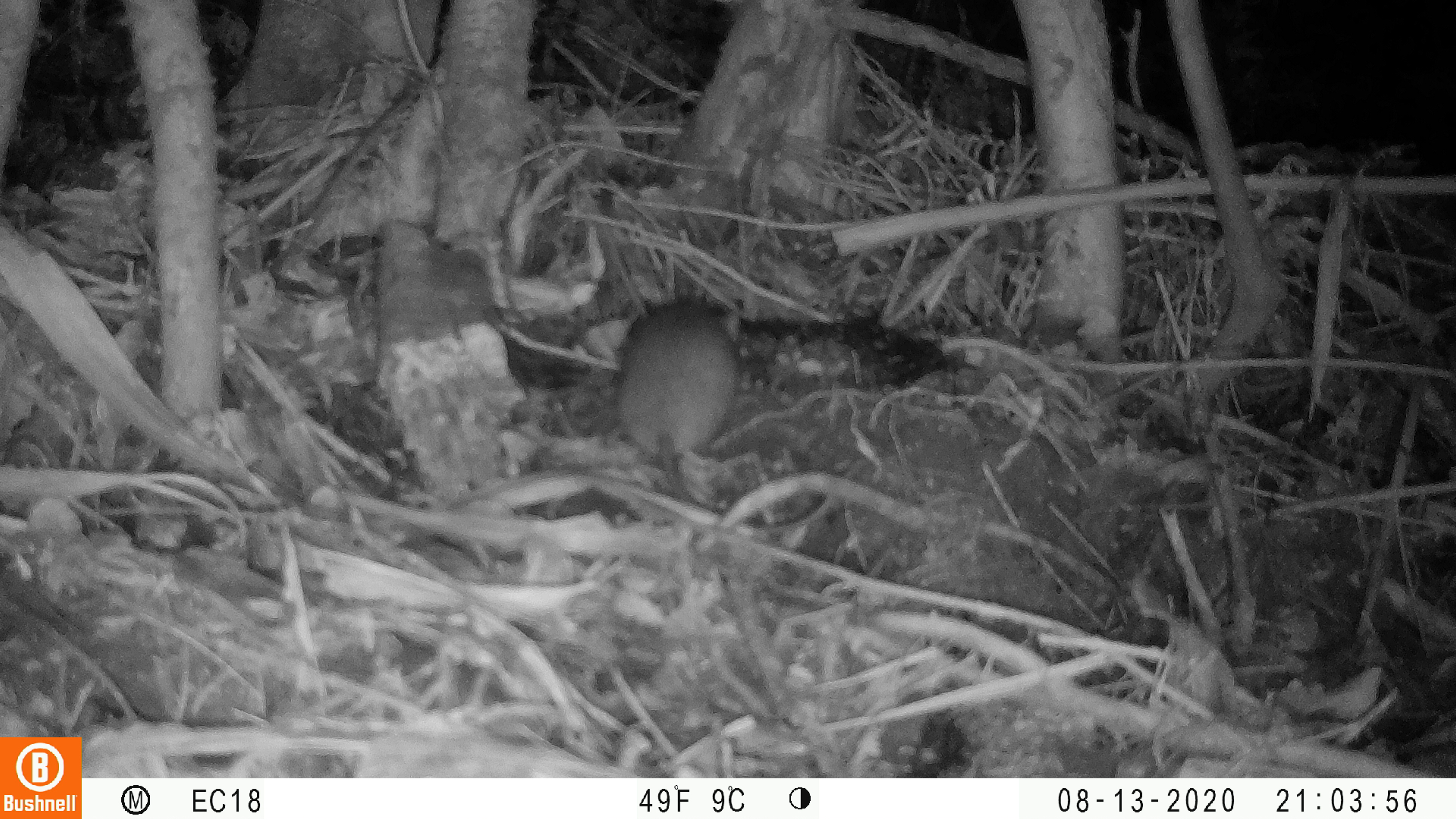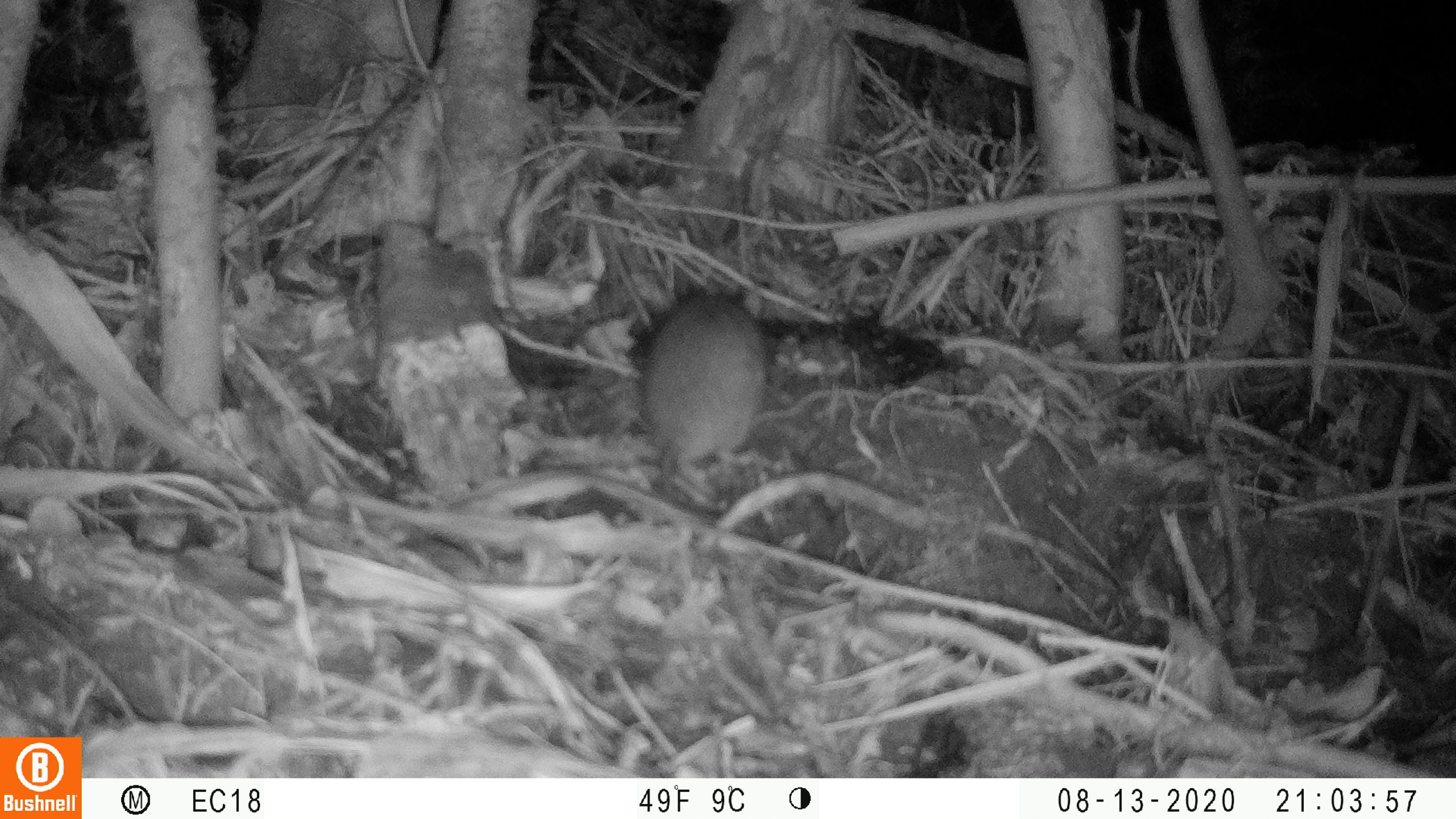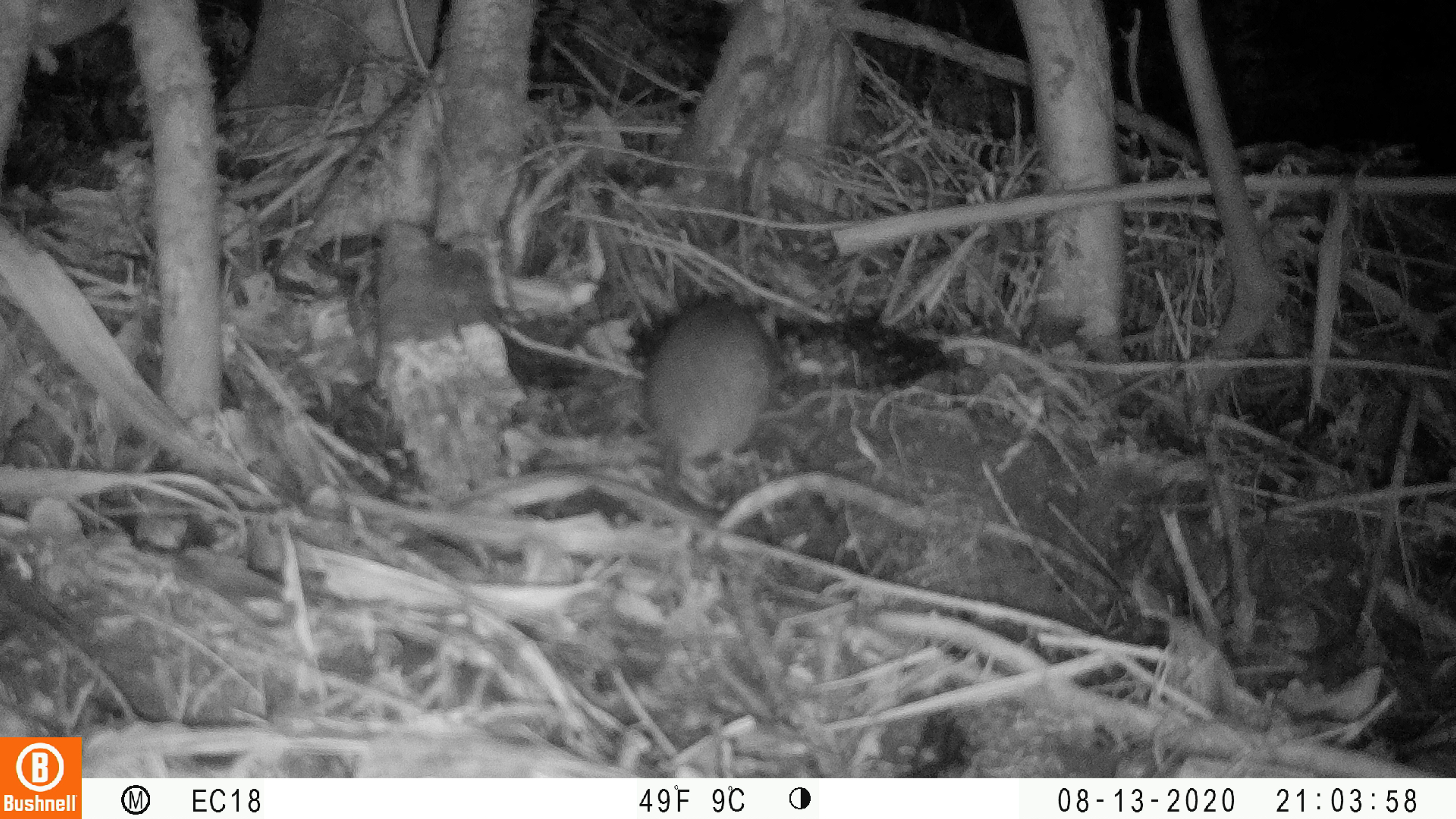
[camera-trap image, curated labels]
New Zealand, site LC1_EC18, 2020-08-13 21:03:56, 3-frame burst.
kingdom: Animalia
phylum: Chordata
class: Mammalia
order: Rodentia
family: Muridae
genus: Rattus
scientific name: Rattus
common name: rat